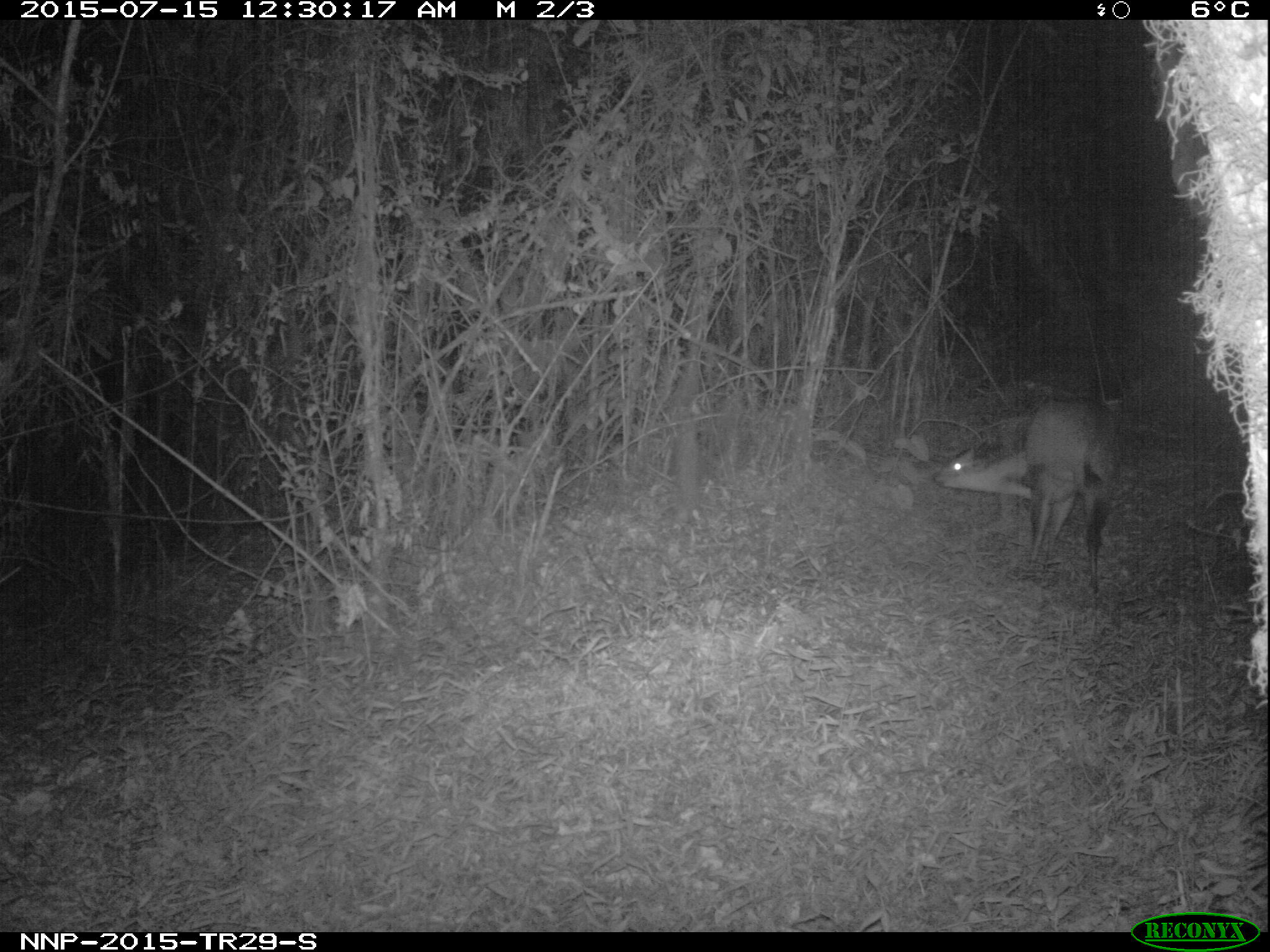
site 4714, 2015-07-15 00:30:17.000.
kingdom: Animalia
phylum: Chordata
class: Mammalia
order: Artiodactyla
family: Bovidae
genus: Cephalophus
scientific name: Cephalophus nigrifrons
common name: black-fronted duiker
Cephalophus nigrifrons (black-fronted duiker), count 1.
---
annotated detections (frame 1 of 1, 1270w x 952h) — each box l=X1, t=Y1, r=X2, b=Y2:
cephalophus nigrifrons: l=931, t=390, r=1126, b=599